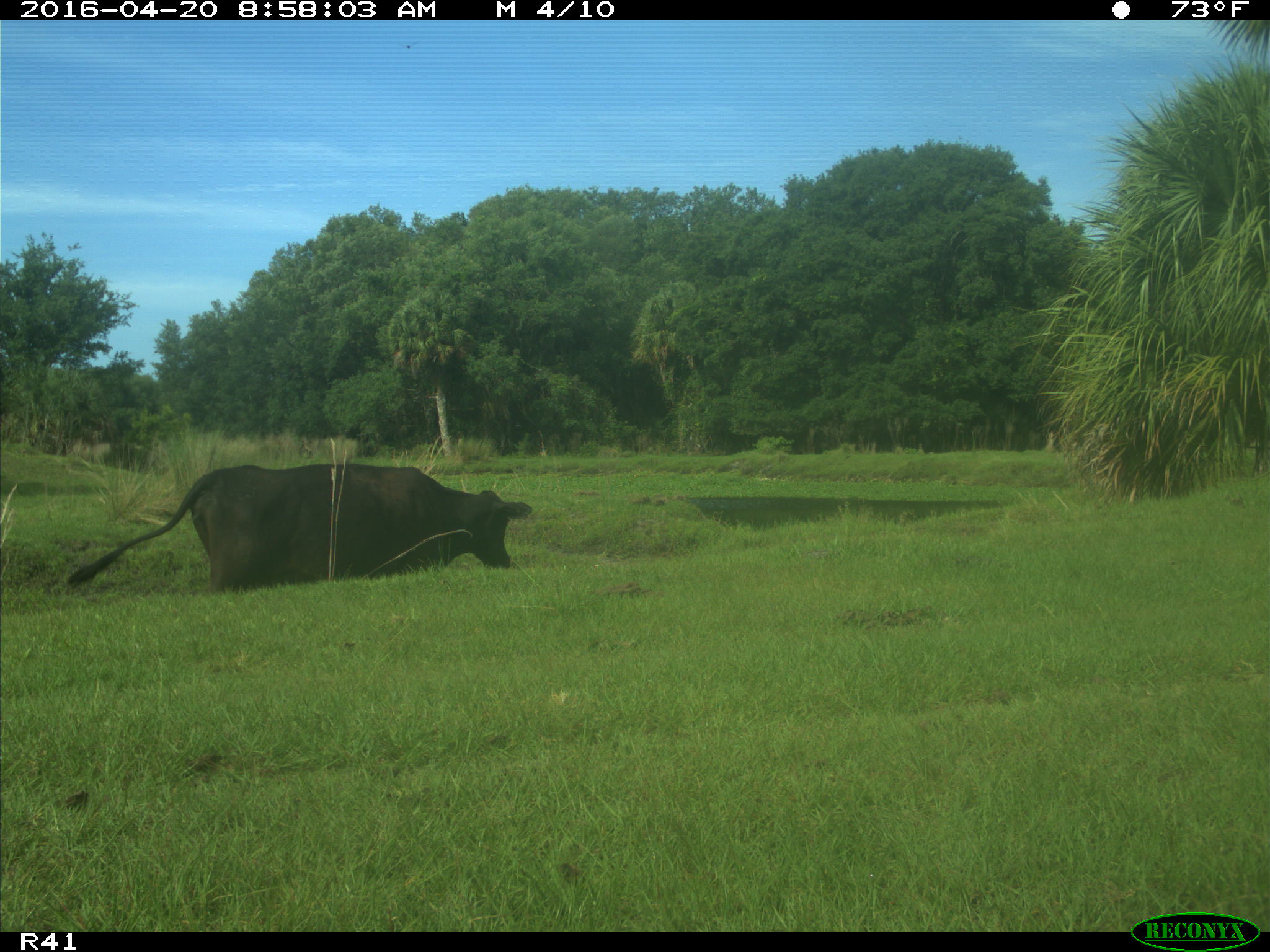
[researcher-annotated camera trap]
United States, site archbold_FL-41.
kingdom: Animalia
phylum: Chordata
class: Mammalia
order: Artiodactyla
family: Bovidae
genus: Bos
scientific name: Bos taurus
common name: domestic cow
Bos taurus (domestic cow).